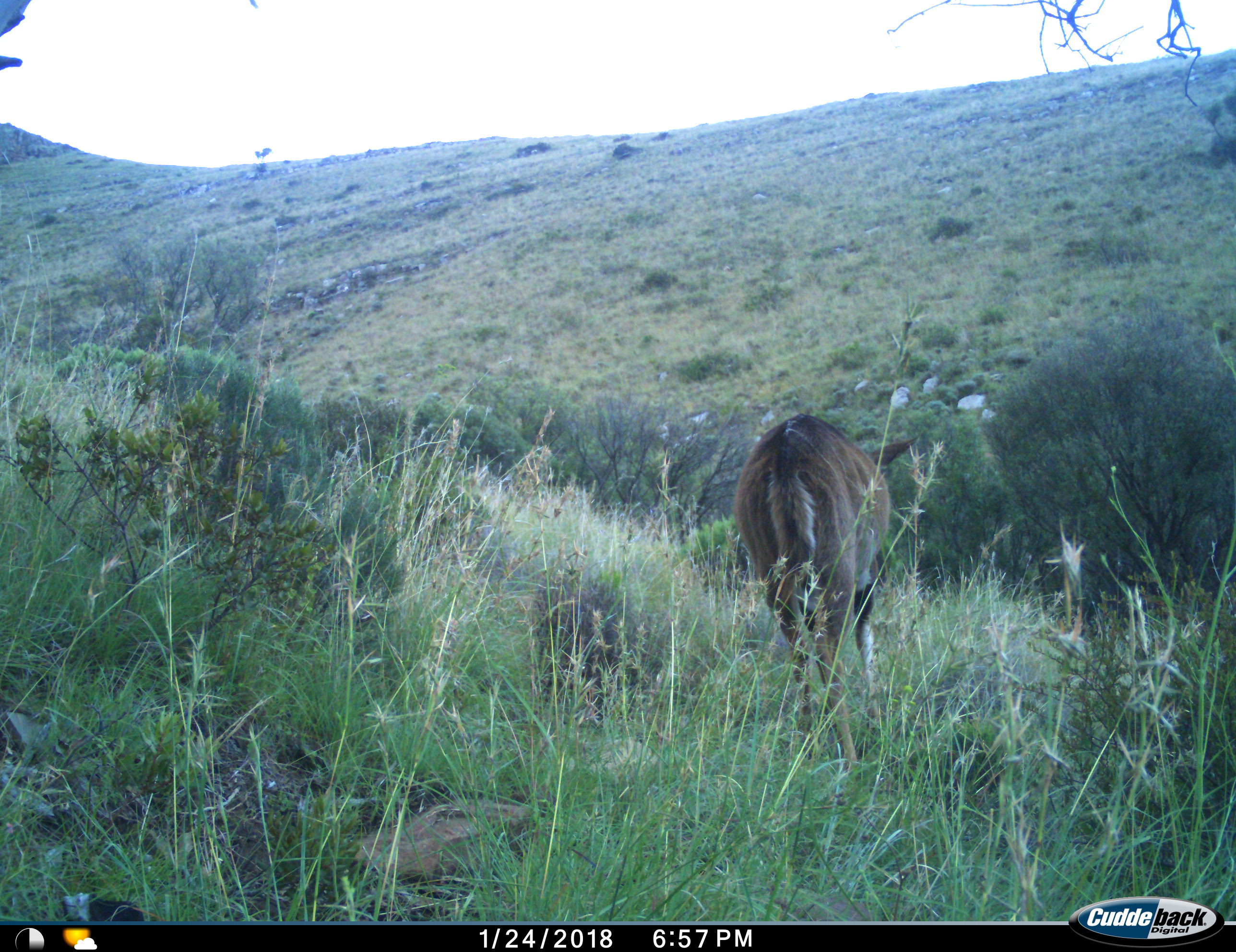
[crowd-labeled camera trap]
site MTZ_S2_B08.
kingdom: Animalia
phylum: Chordata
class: Mammalia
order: Artiodactyla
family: Bovidae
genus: Tragelaphus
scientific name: Tragelaphus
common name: kudu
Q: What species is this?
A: Kudu (Tragelaphus).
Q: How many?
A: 1.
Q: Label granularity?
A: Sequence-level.